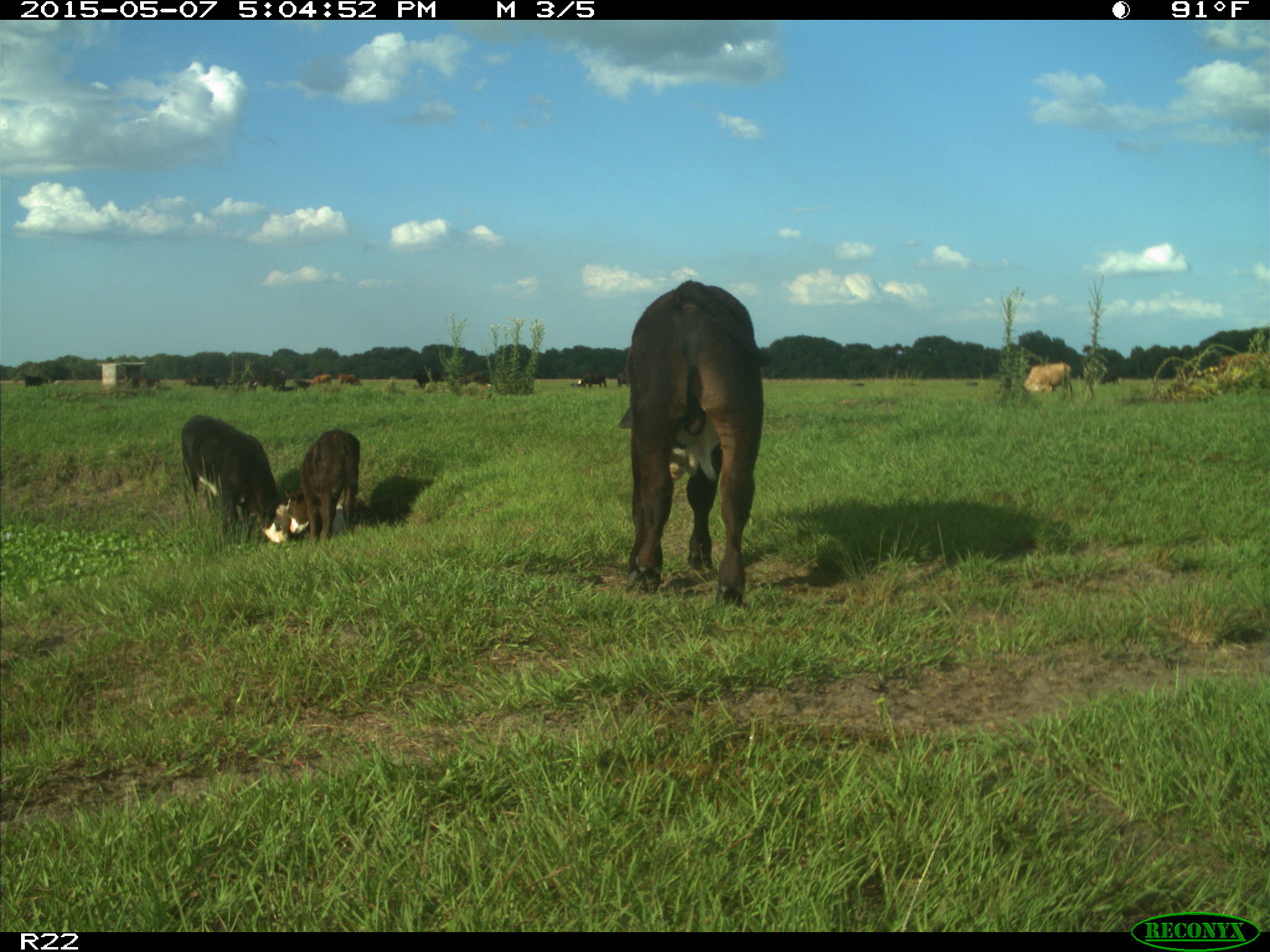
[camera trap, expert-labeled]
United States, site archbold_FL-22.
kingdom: Animalia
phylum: Chordata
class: Mammalia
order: Artiodactyla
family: Bovidae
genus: Bos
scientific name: Bos taurus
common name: domestic cow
Bos taurus (domestic cow).